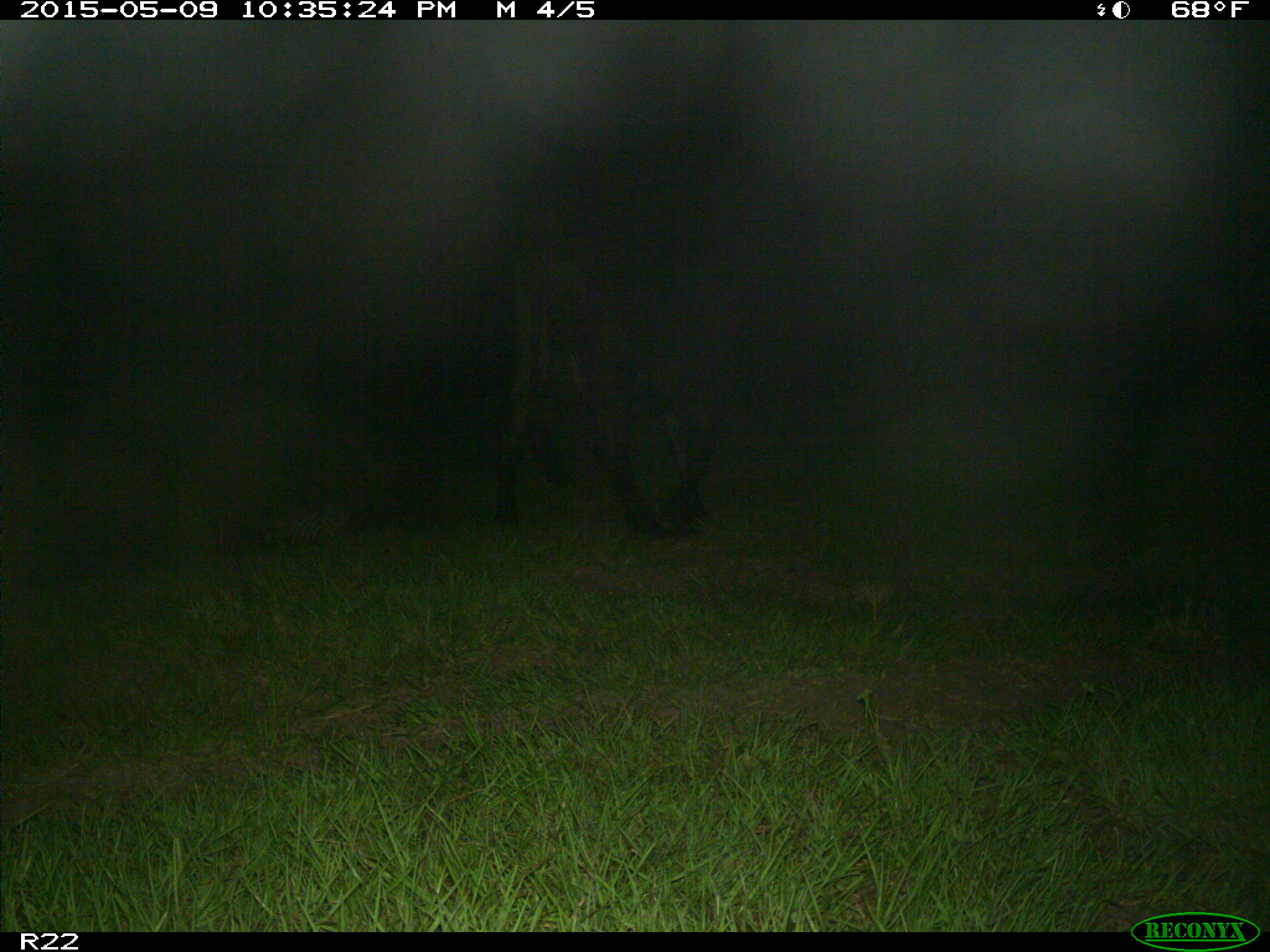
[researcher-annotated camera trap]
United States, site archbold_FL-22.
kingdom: Animalia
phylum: Chordata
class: Mammalia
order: Artiodactyla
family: Bovidae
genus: Bos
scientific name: Bos taurus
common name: domestic cow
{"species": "Bos taurus (domestic cow)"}